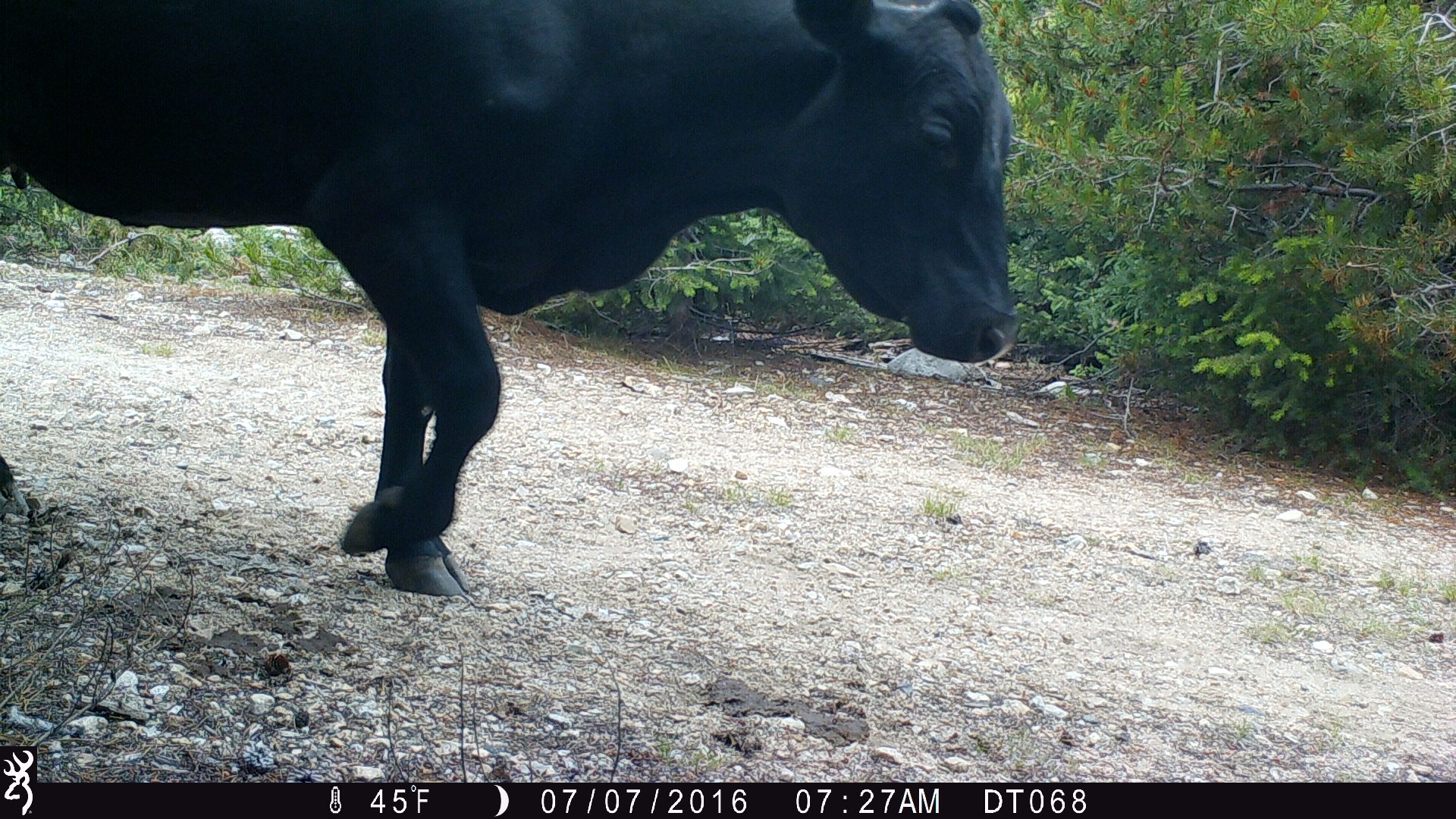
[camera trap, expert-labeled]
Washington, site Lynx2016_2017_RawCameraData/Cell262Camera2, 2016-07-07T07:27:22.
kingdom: Animalia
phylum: Chordata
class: Mammalia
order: Artiodactyla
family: Bovidae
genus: Bos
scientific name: Bos taurus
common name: domestic cattle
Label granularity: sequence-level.